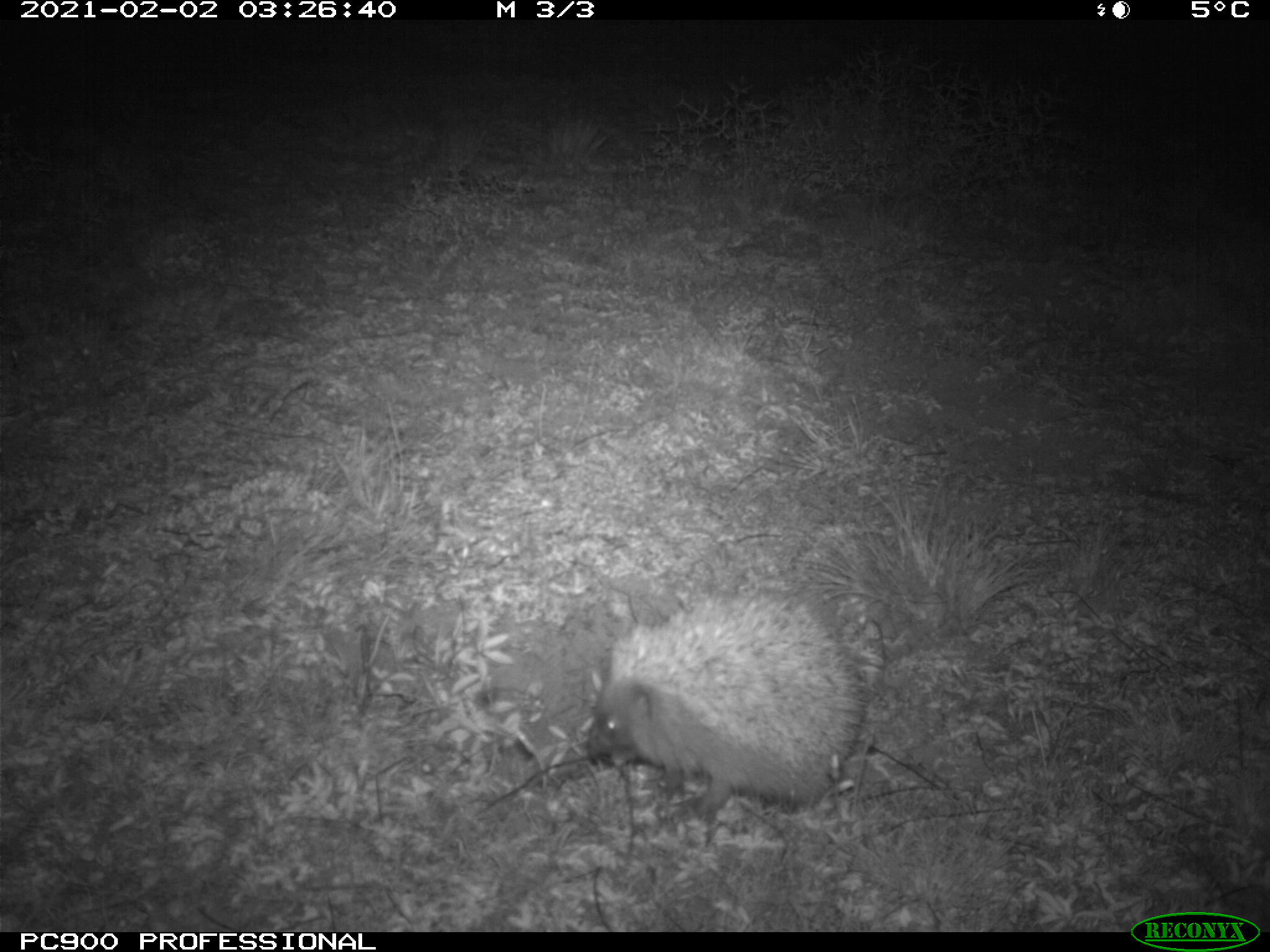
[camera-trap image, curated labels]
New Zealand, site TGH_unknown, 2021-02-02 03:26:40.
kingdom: Animalia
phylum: Chordata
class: Mammalia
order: Eulipotyphla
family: Erinaceidae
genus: Erinaceus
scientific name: Erinaceus europaeus europaeus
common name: european hedgehog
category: hedgehog